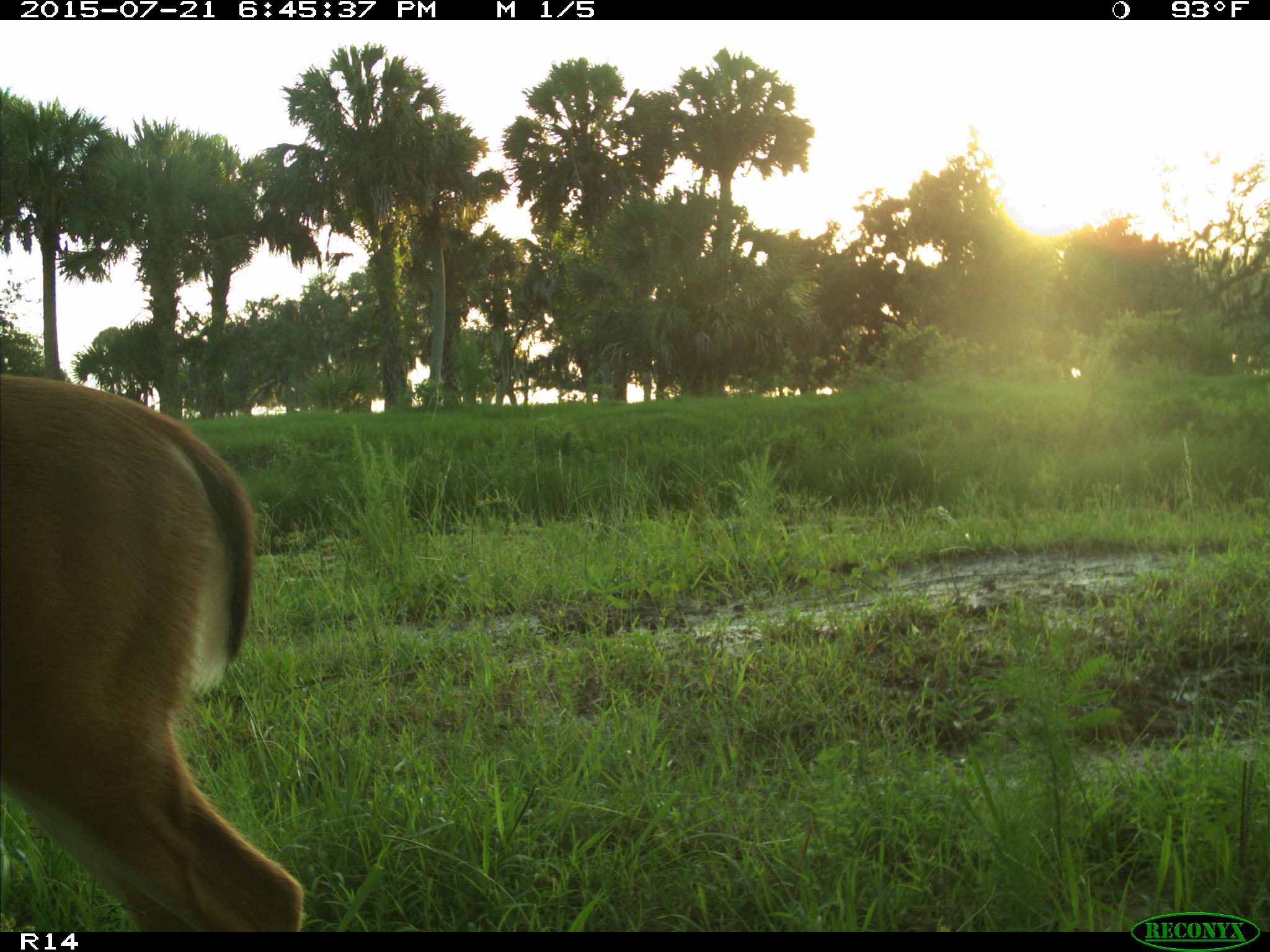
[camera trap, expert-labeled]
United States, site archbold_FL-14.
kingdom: Animalia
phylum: Chordata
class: Mammalia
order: Artiodactyla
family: Cervidae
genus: Odocoileus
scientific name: Odocoileus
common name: deer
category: unidentified deer